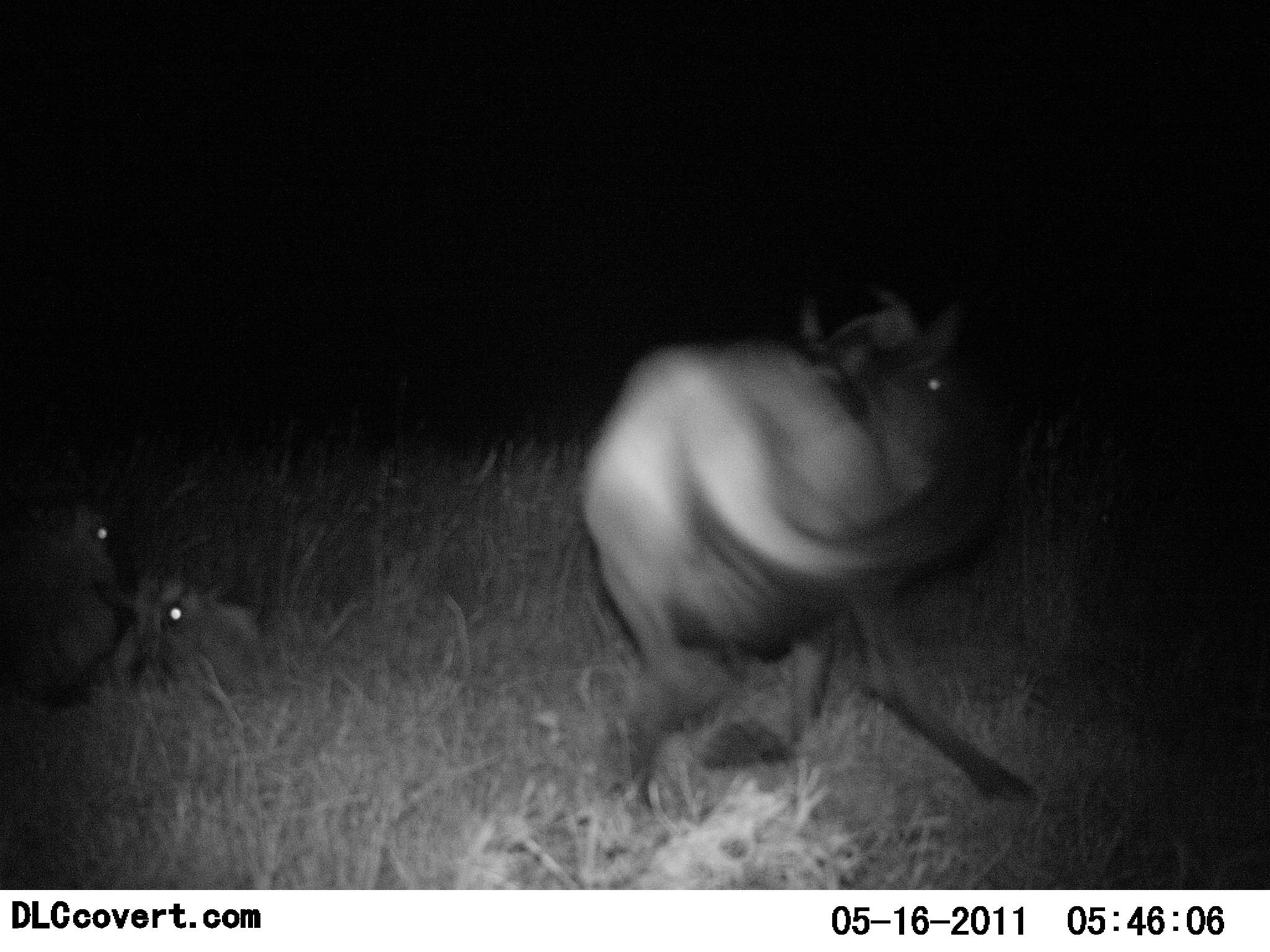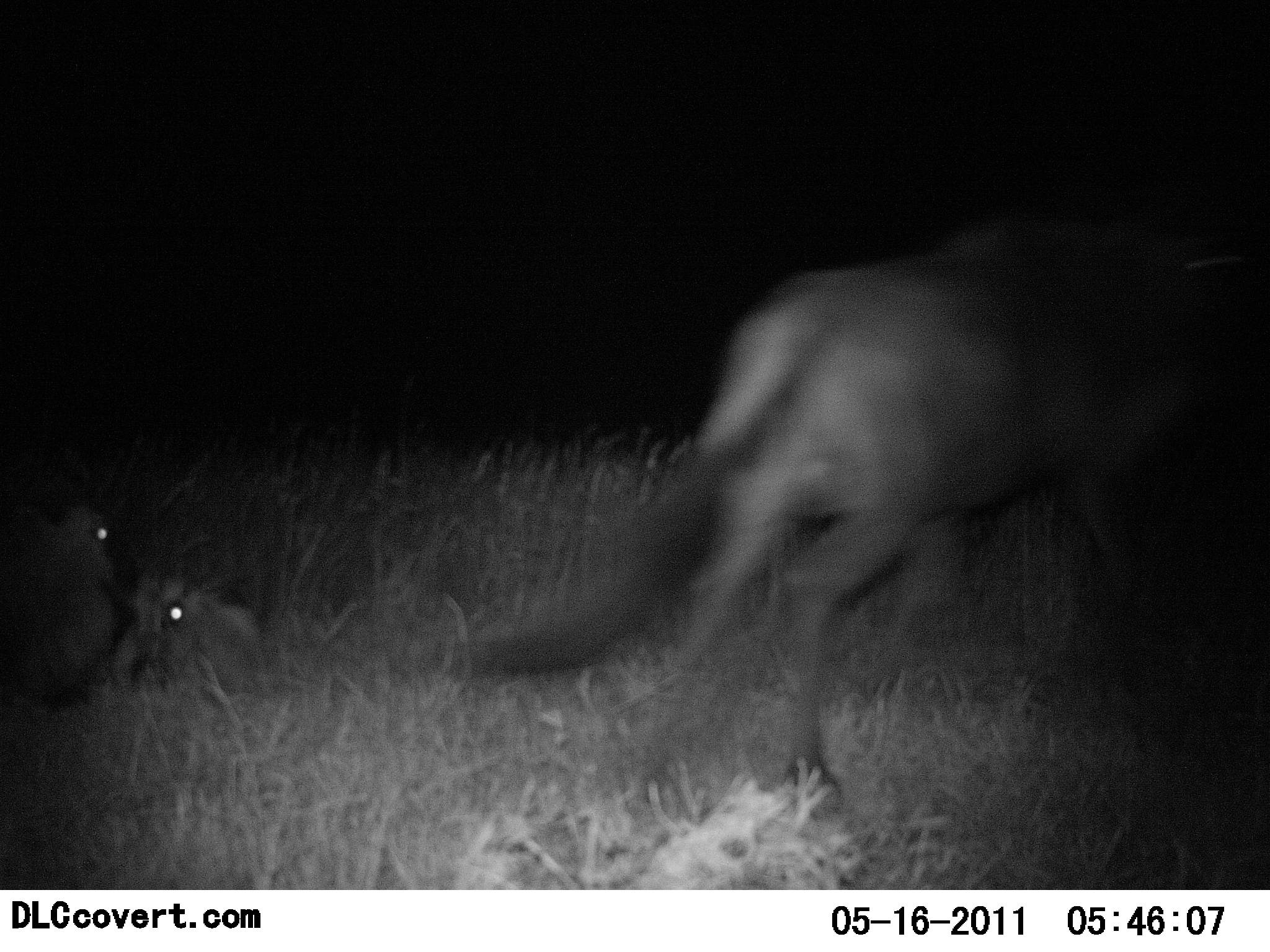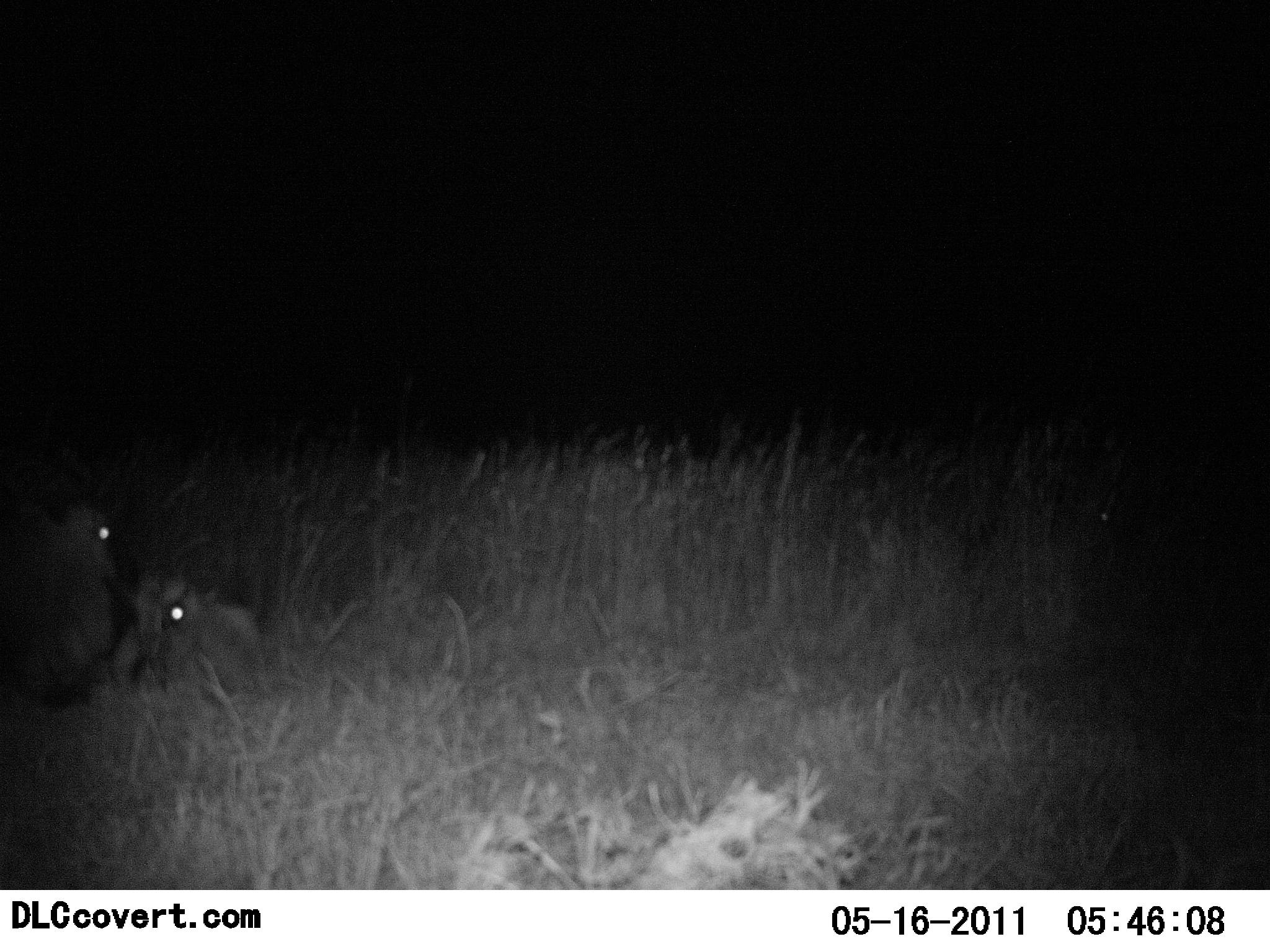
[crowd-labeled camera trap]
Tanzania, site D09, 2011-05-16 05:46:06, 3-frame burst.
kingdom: Animalia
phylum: Chordata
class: Mammalia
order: Artiodactyla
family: Bovidae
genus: Connochaetes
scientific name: Connochaetes taurinus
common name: blue wildebeest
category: wildebeest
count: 3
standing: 0%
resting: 79%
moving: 86%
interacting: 7%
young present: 21%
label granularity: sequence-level